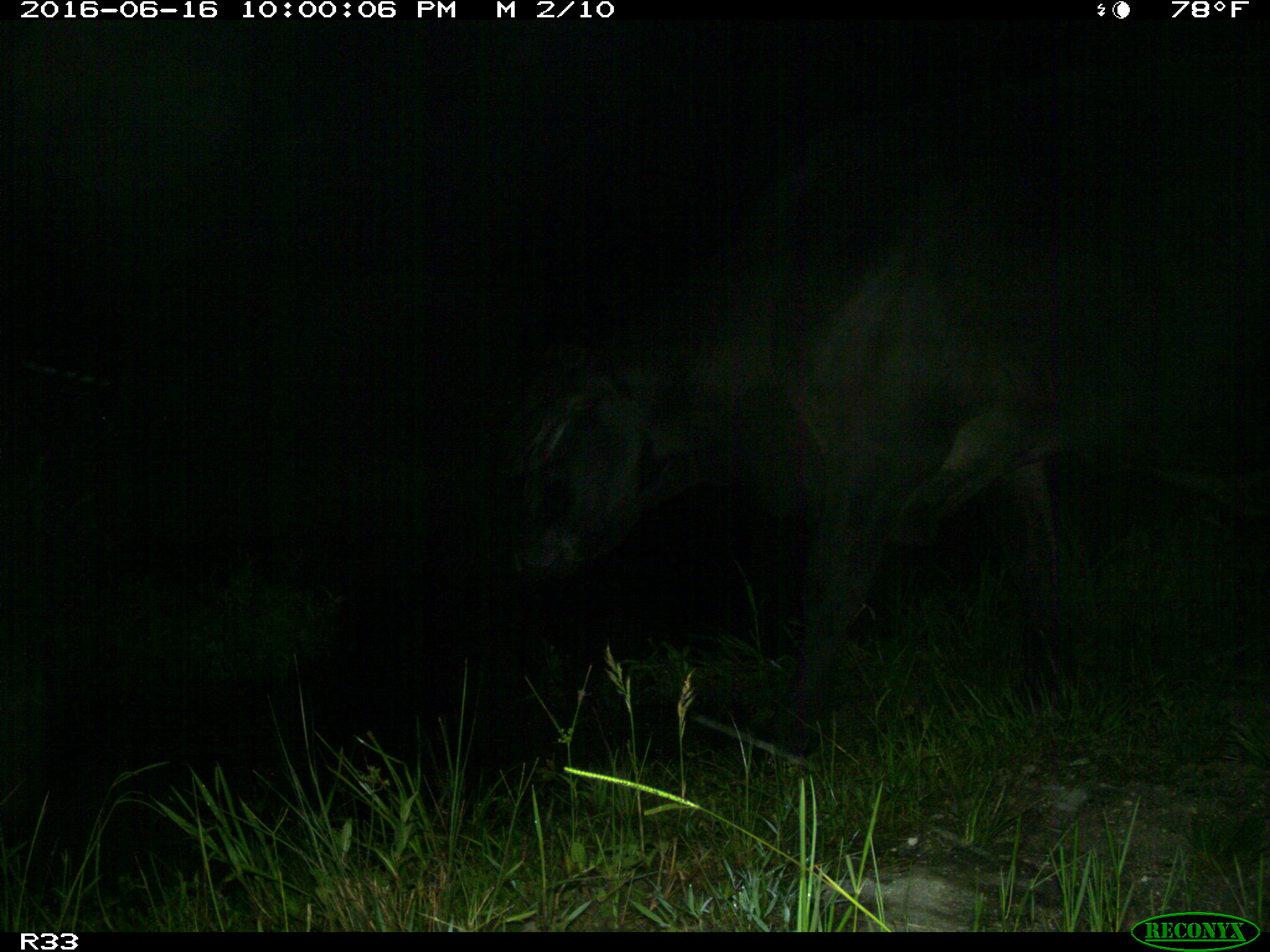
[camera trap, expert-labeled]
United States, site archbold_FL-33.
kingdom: Animalia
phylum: Chordata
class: Mammalia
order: Artiodactyla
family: Bovidae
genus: Bos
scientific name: Bos taurus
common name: domestic cow